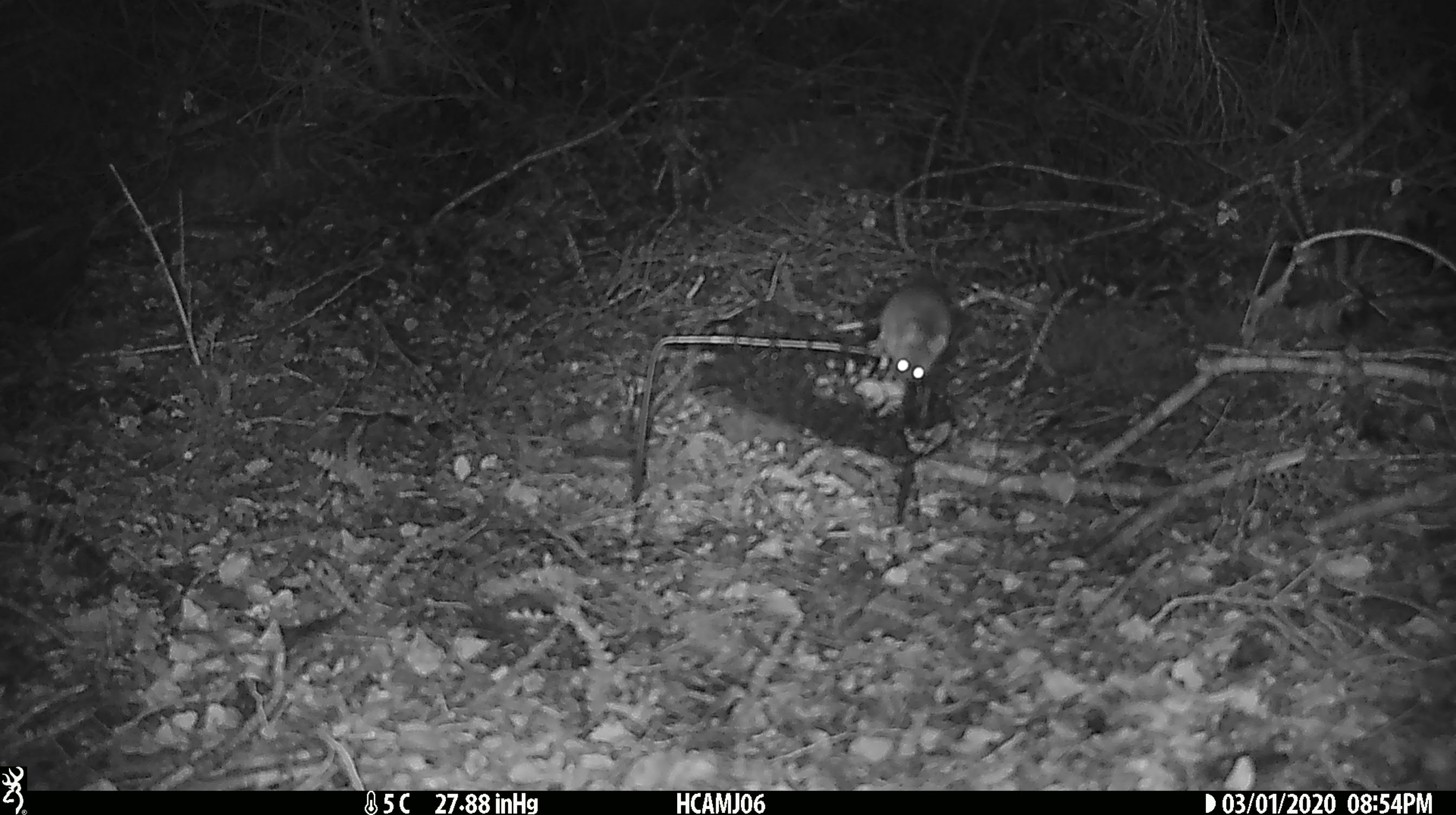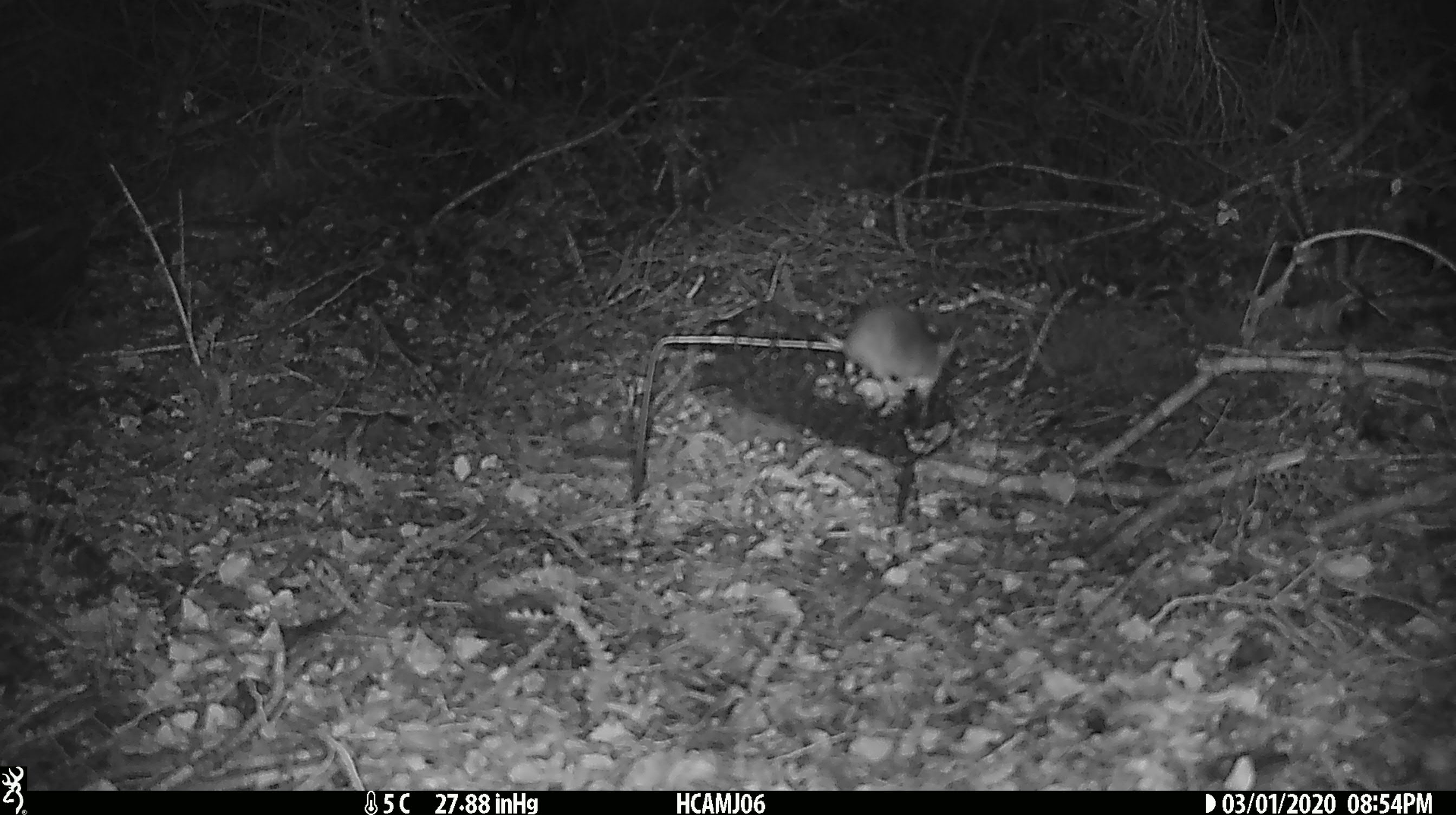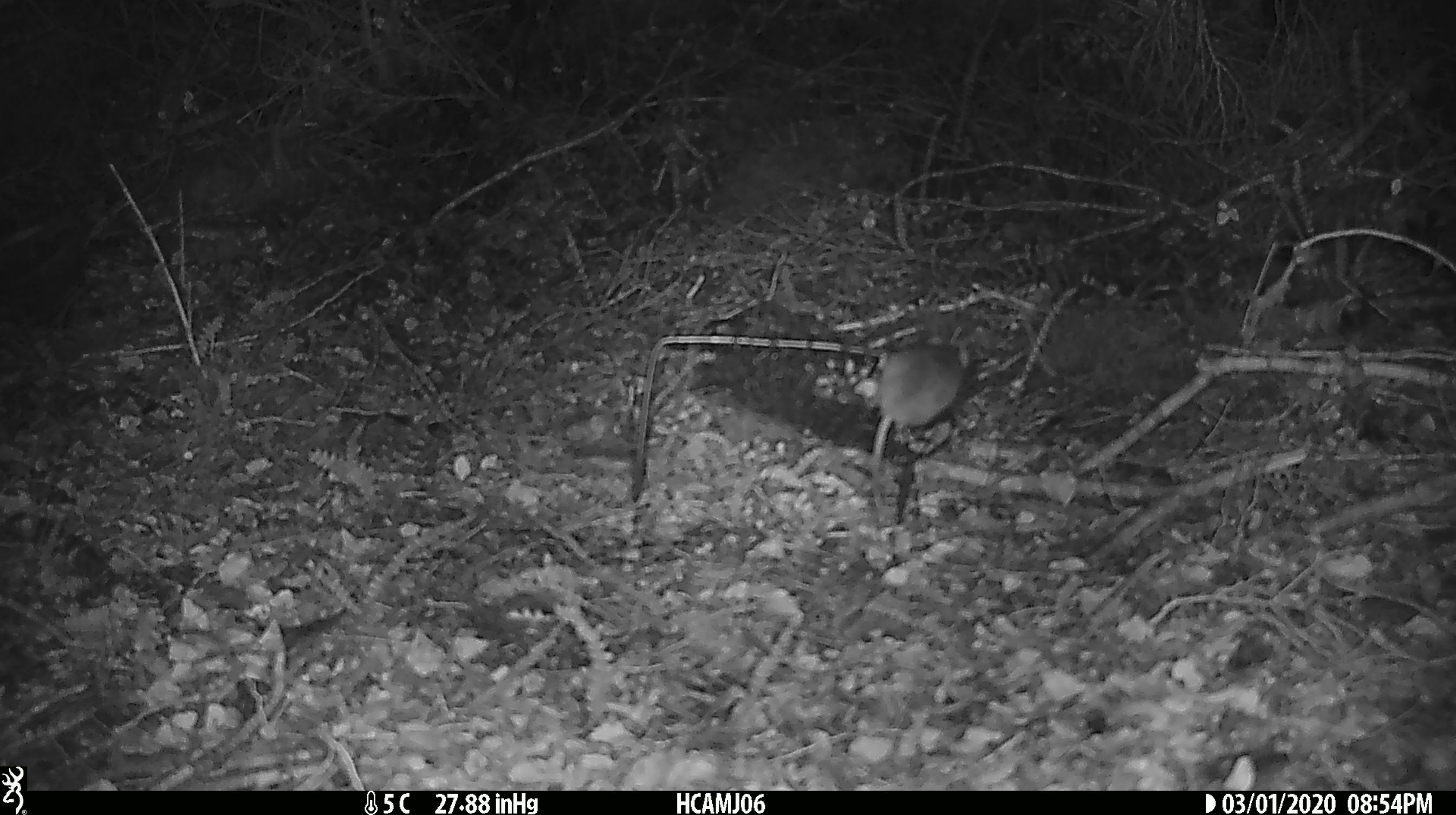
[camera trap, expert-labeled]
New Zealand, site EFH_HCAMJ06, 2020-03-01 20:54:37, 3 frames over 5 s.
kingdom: Animalia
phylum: Chordata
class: Mammalia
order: Rodentia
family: Muridae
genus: Mus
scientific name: Mus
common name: mouse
Mouse (Mus).